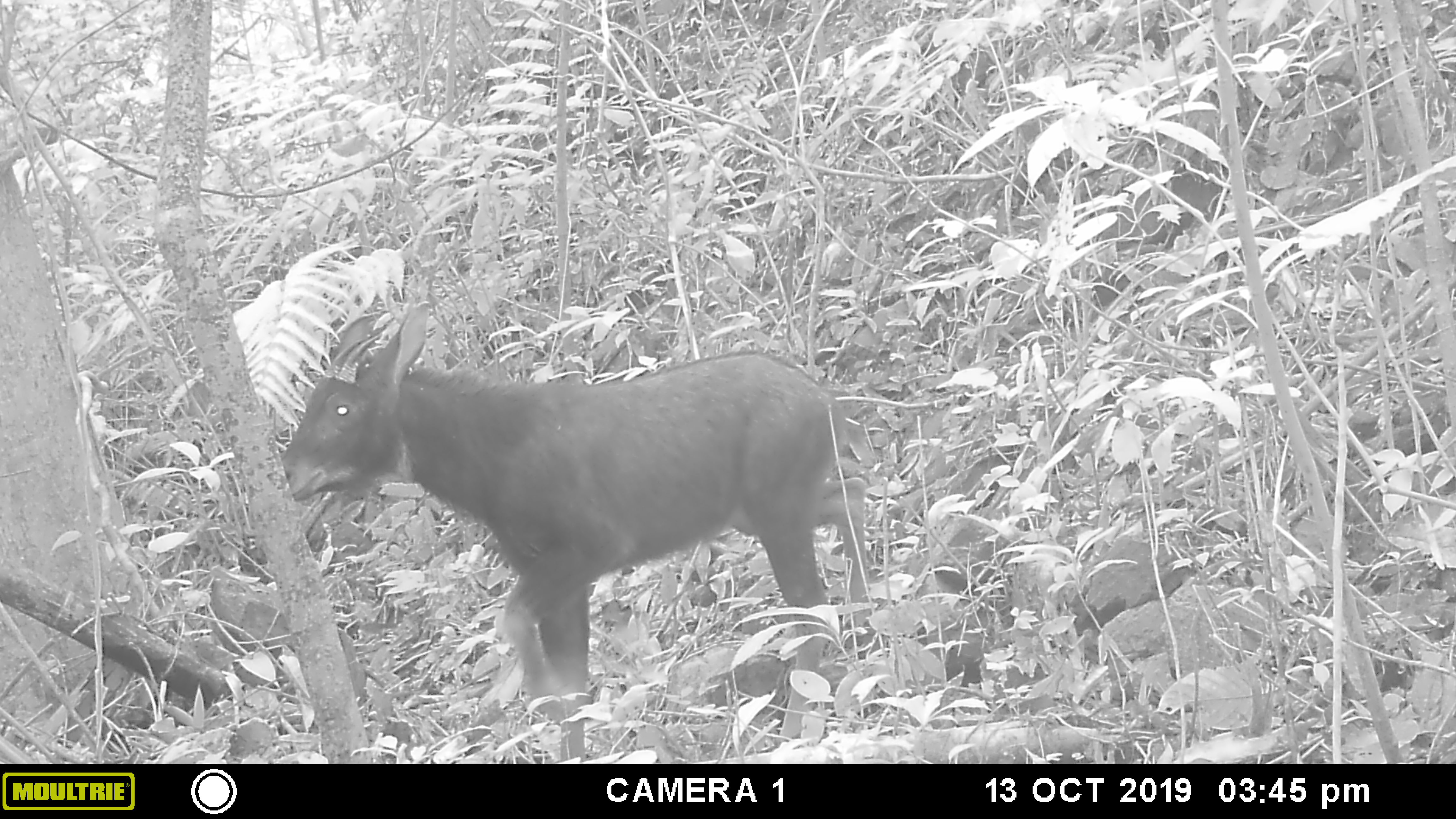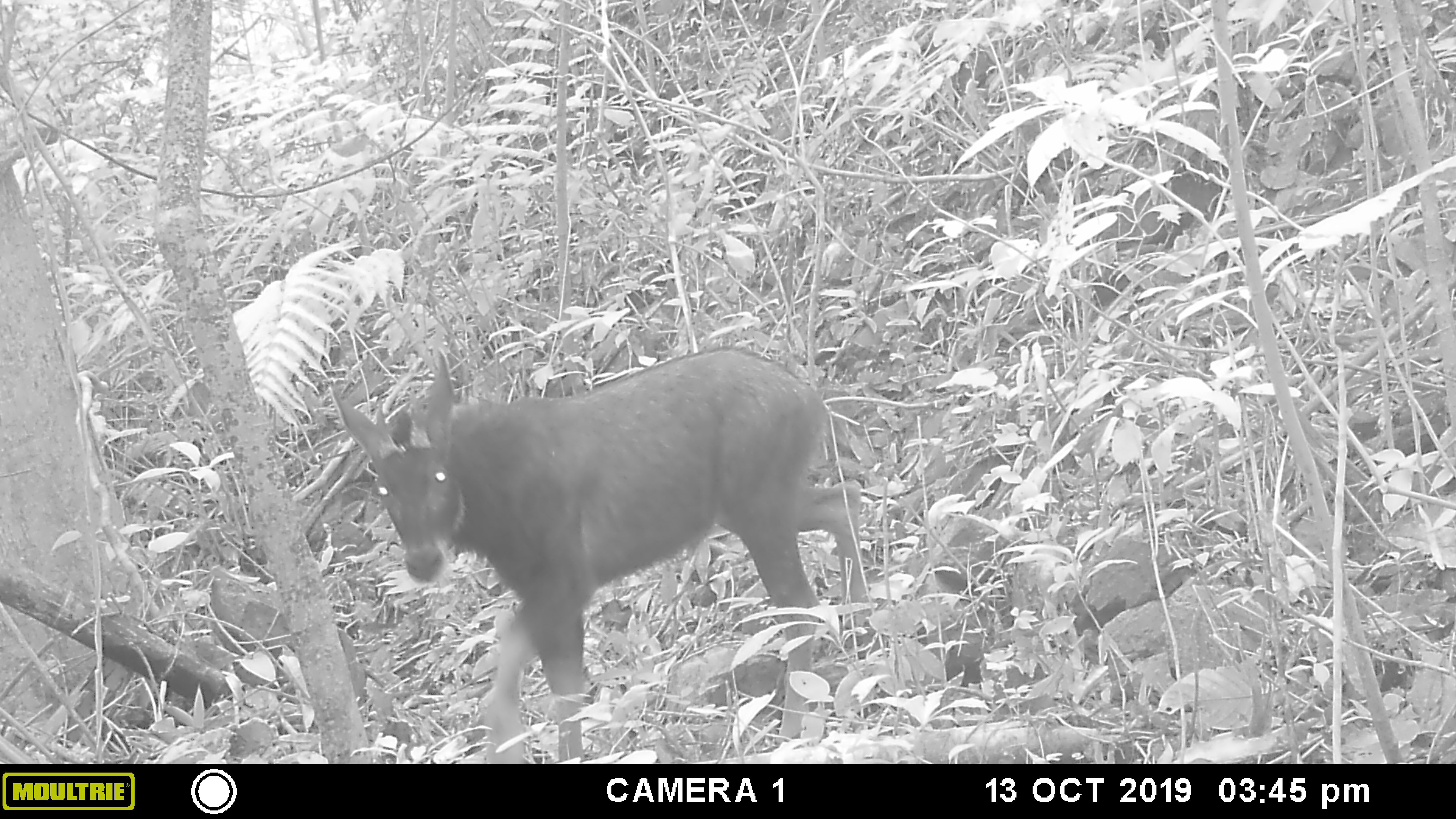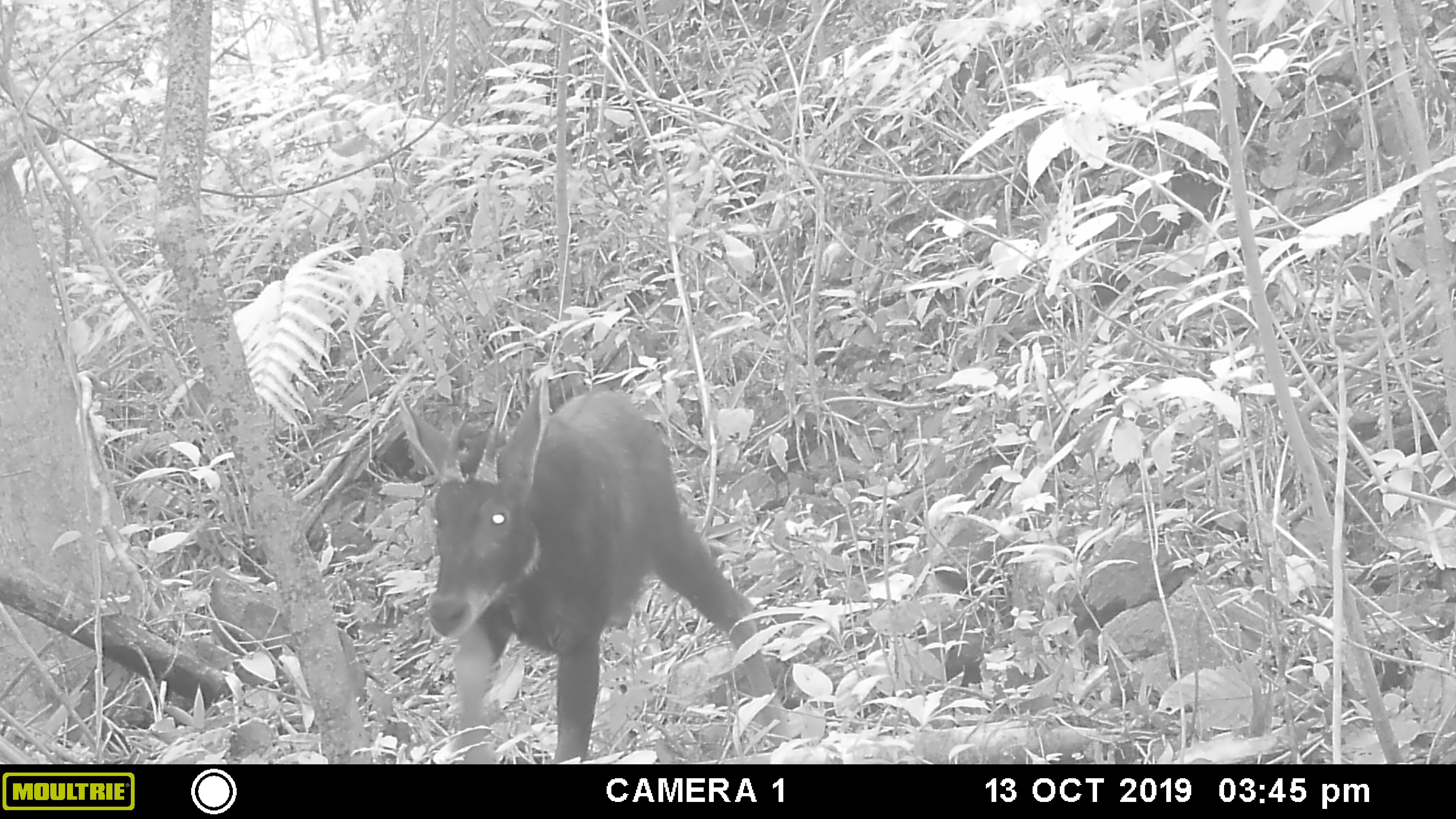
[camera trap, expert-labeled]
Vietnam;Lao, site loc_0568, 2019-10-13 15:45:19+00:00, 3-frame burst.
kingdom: Animalia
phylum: Chordata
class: Mammalia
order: Artiodactyla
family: Bovidae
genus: Capricornis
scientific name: Capricornis sumatraensis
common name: chinese serow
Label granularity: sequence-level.